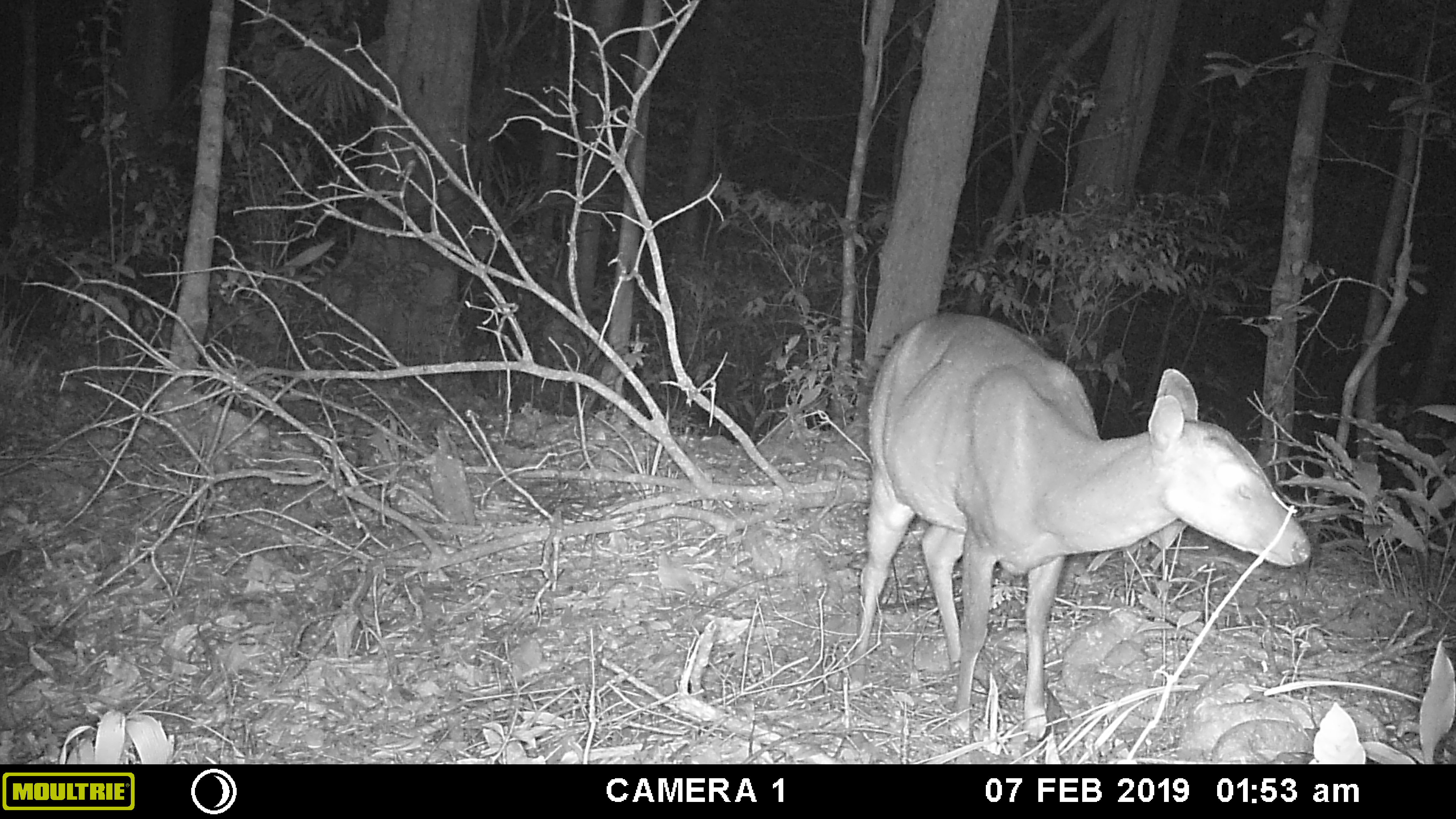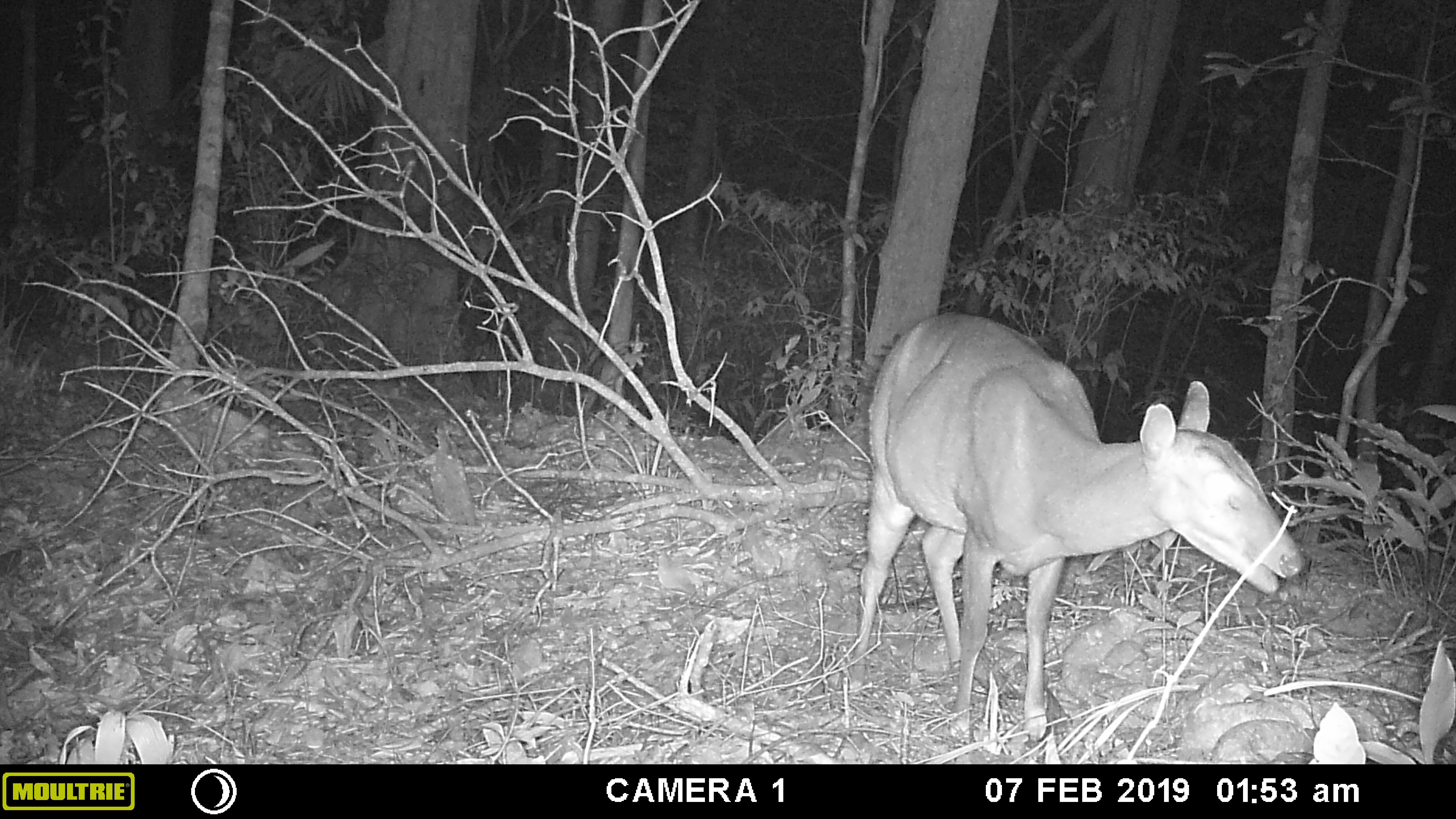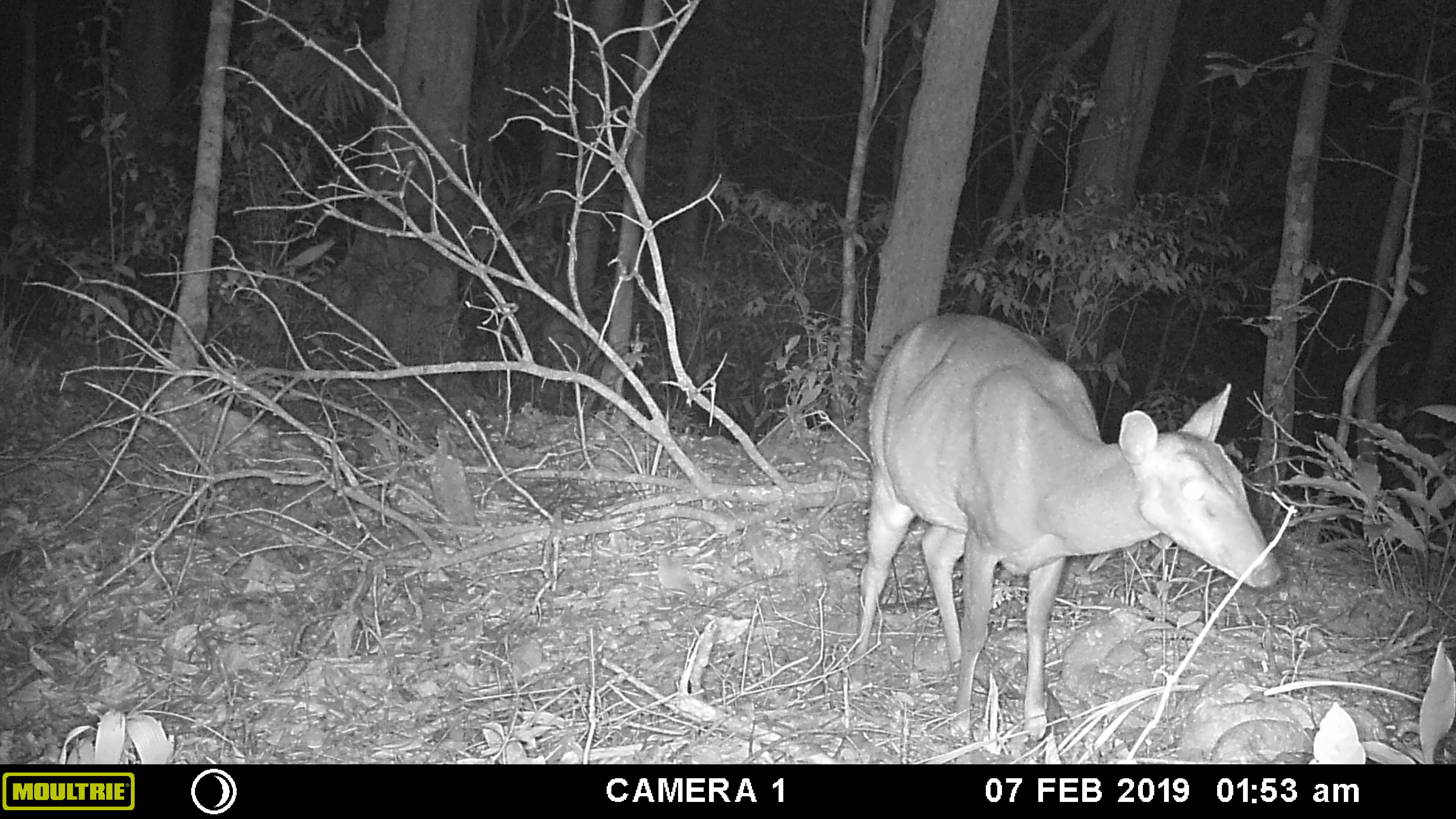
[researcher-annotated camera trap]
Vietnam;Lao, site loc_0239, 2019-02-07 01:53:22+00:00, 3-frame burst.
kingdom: Animalia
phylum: Chordata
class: Mammalia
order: Artiodactyla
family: Cervidae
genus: Muntiacus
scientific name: Muntiacus vuquangensis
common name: large-antlered muntjac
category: large antlered muntjac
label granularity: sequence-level